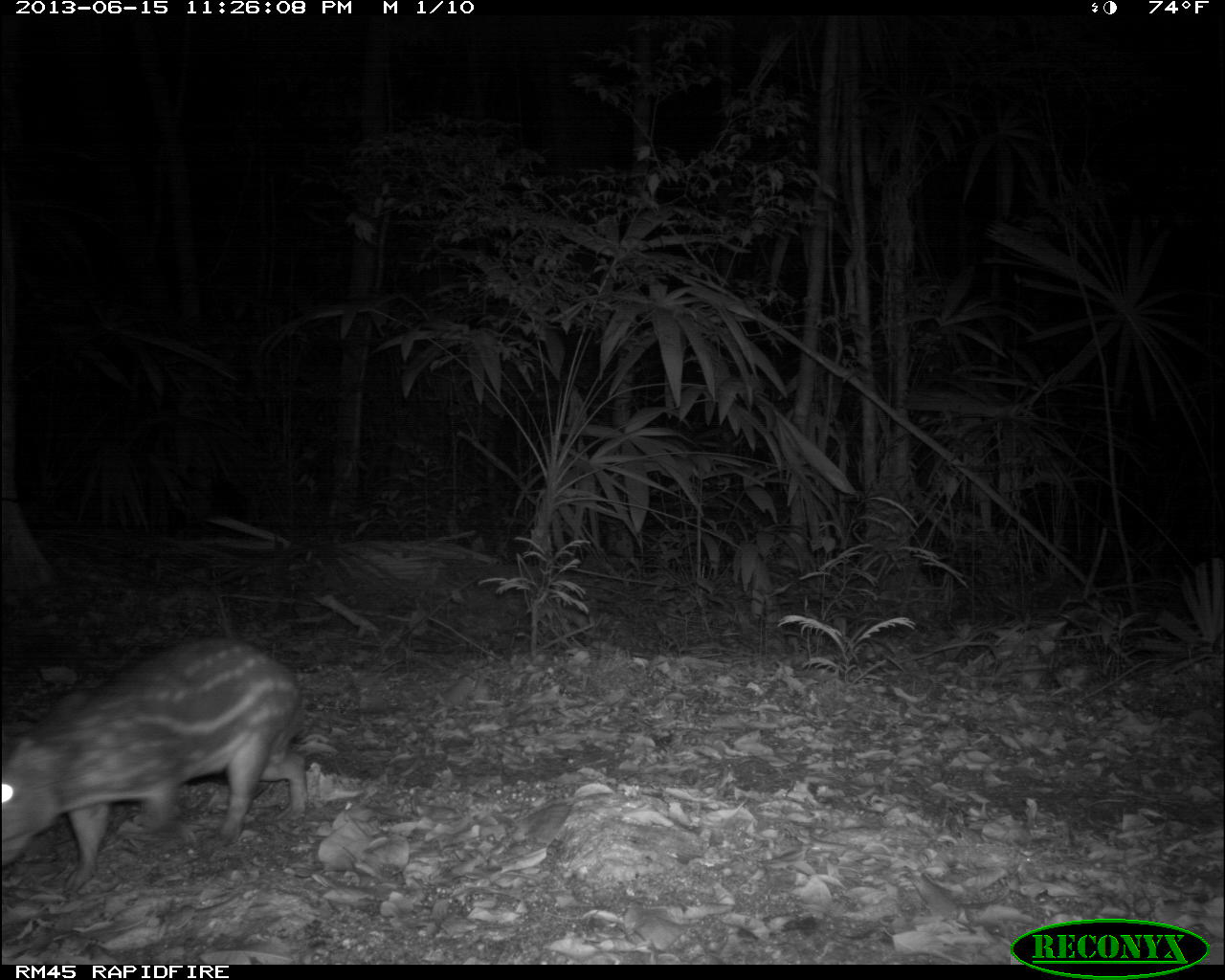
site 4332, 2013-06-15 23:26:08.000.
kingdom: Animalia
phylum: Chordata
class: Mammalia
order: Rodentia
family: Cuniculidae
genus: Cuniculus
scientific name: Cuniculus paca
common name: lowland paca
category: agouti paca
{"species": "agouti paca (lowland paca) (Cuniculus paca)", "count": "1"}